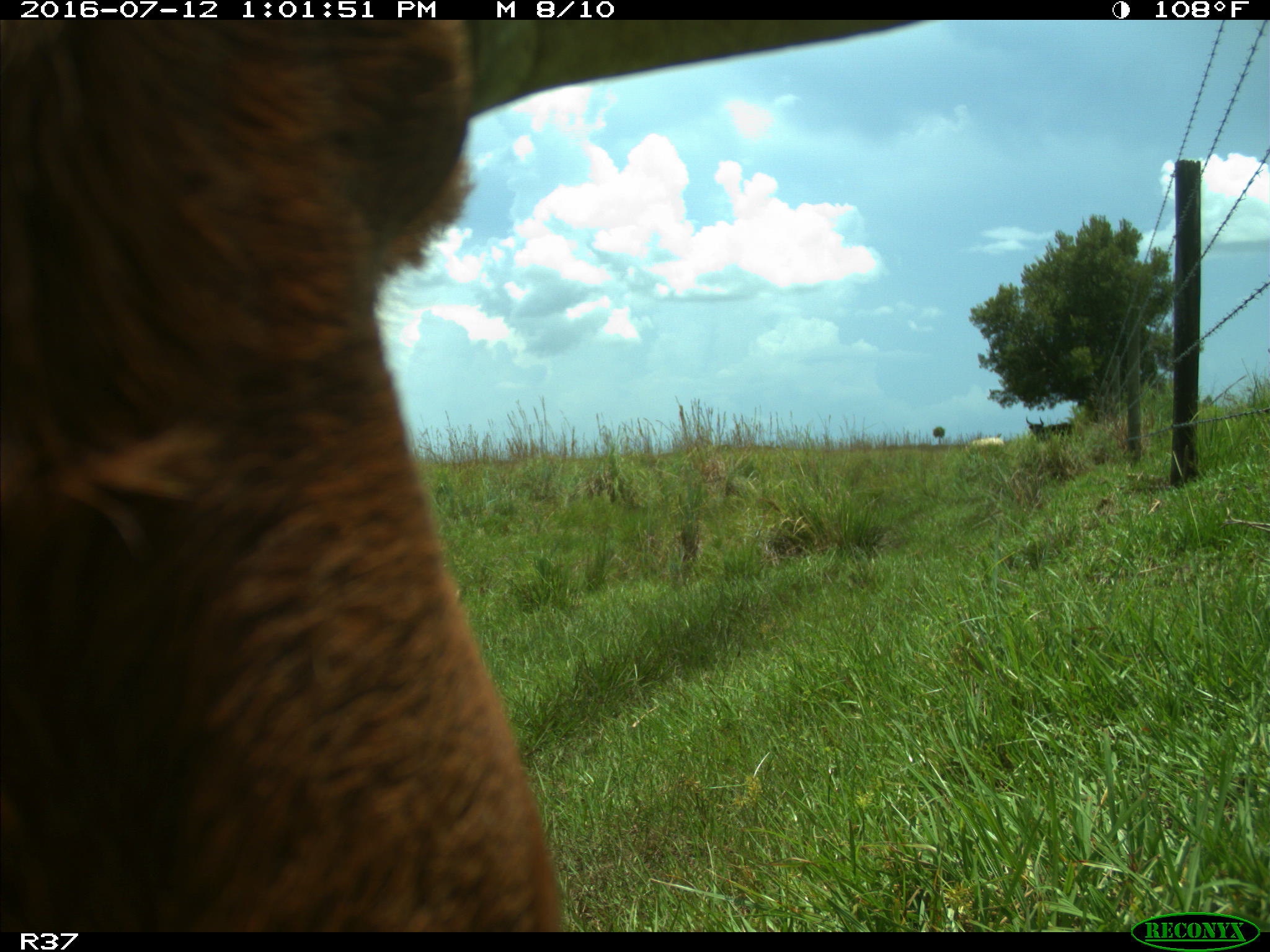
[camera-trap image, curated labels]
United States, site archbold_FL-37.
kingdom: Animalia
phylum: Chordata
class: Mammalia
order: Artiodactyla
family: Bovidae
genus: Bos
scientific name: Bos taurus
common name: domestic cow